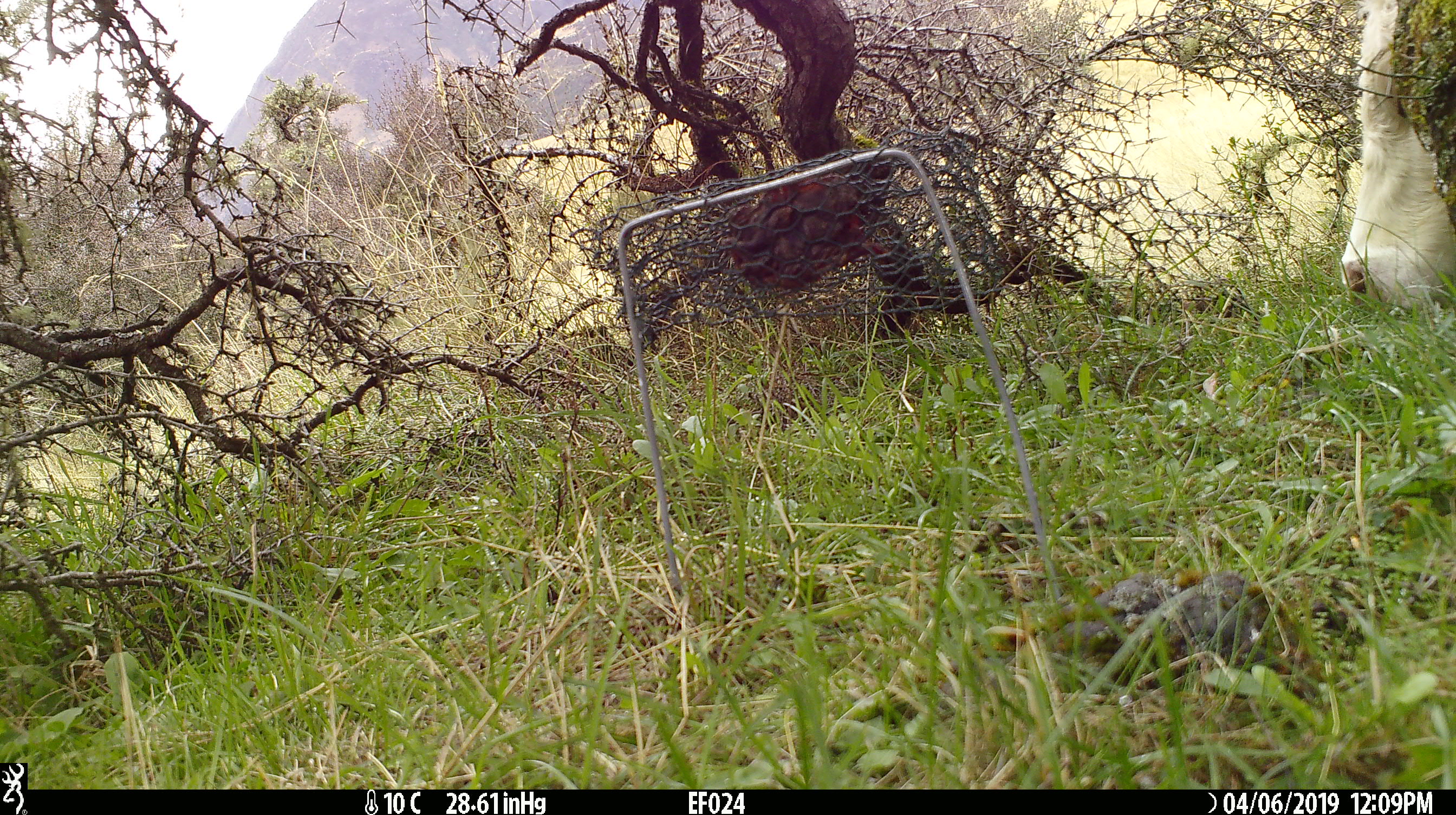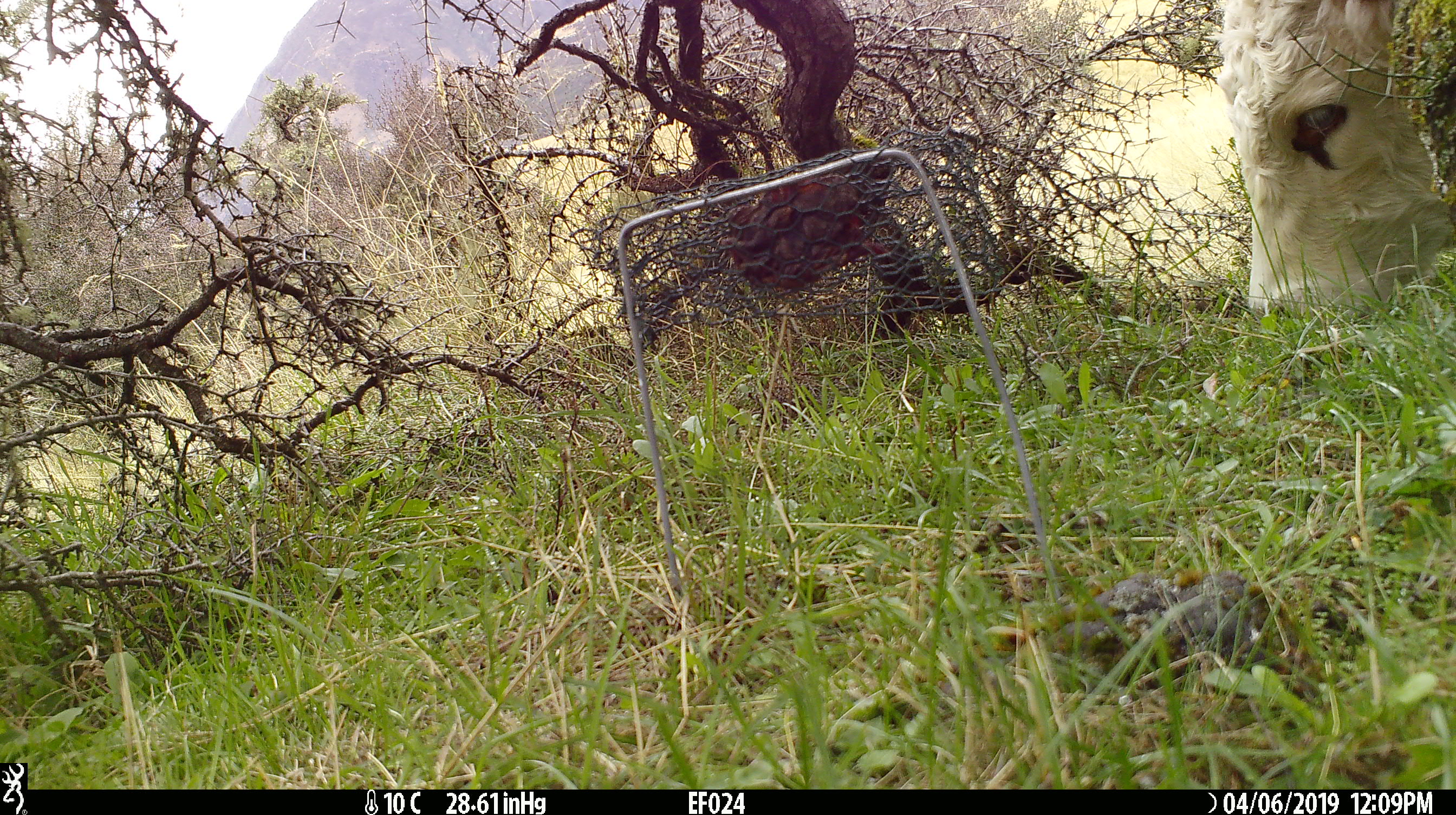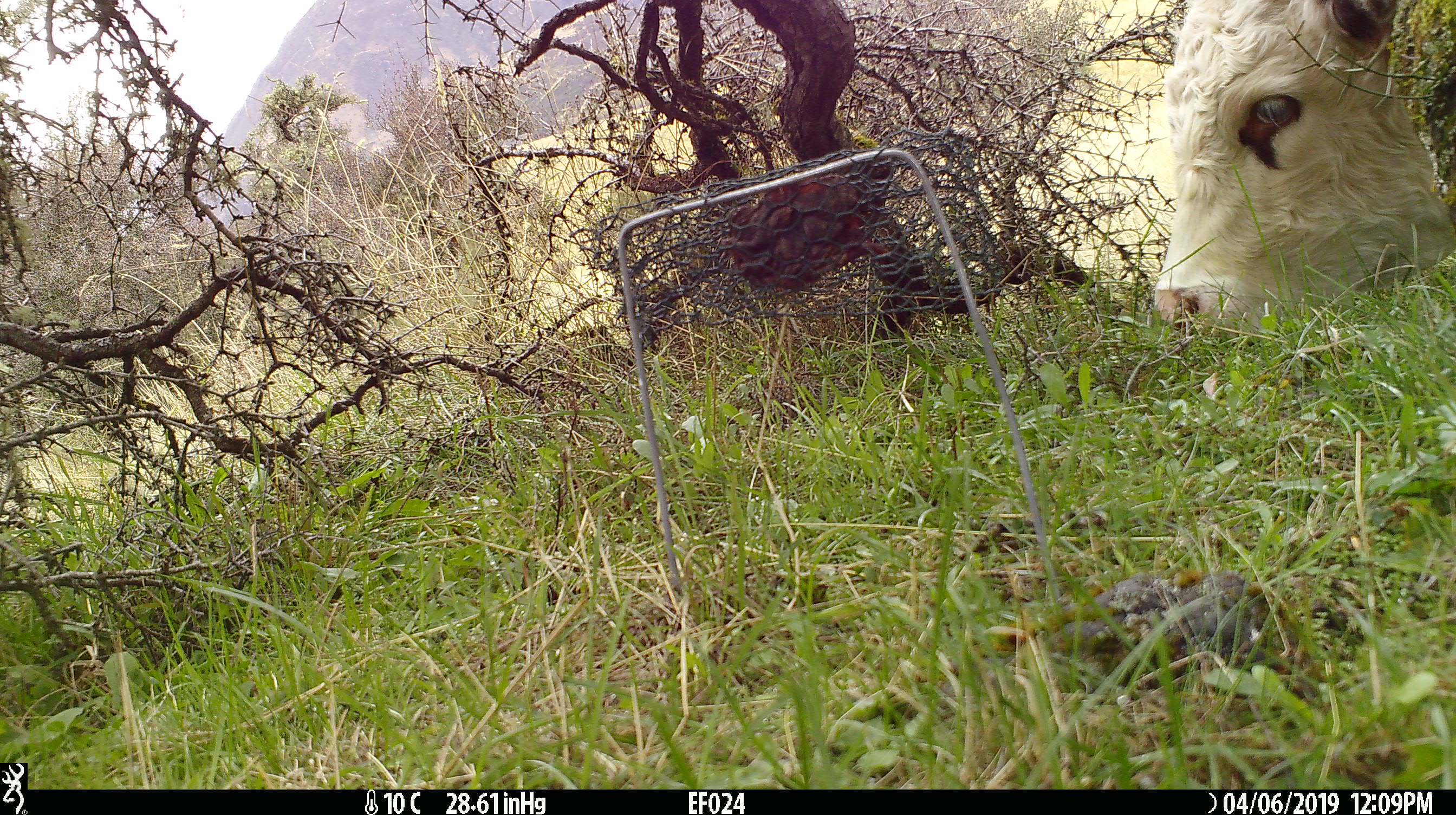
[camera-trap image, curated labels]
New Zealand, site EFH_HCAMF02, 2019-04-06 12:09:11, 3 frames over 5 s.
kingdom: Animalia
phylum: Chordata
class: Mammalia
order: Artiodactyla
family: Bovidae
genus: Bos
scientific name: Bos taurus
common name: domestic cow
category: cow